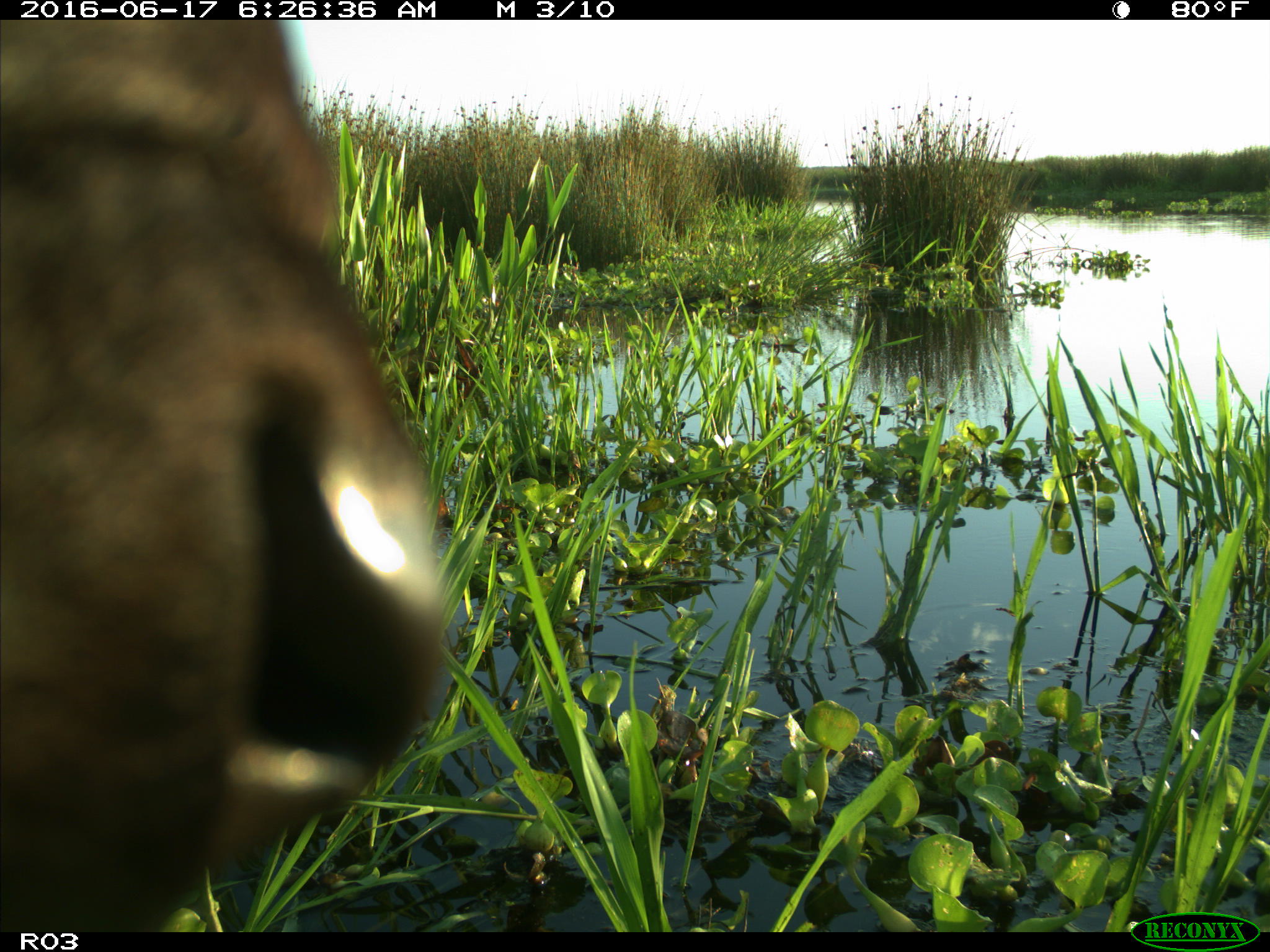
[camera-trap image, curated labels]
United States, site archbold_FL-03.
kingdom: Animalia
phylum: Chordata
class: Mammalia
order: Artiodactyla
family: Bovidae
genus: Bos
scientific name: Bos taurus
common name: domestic cow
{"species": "Bos taurus (domestic cow)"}